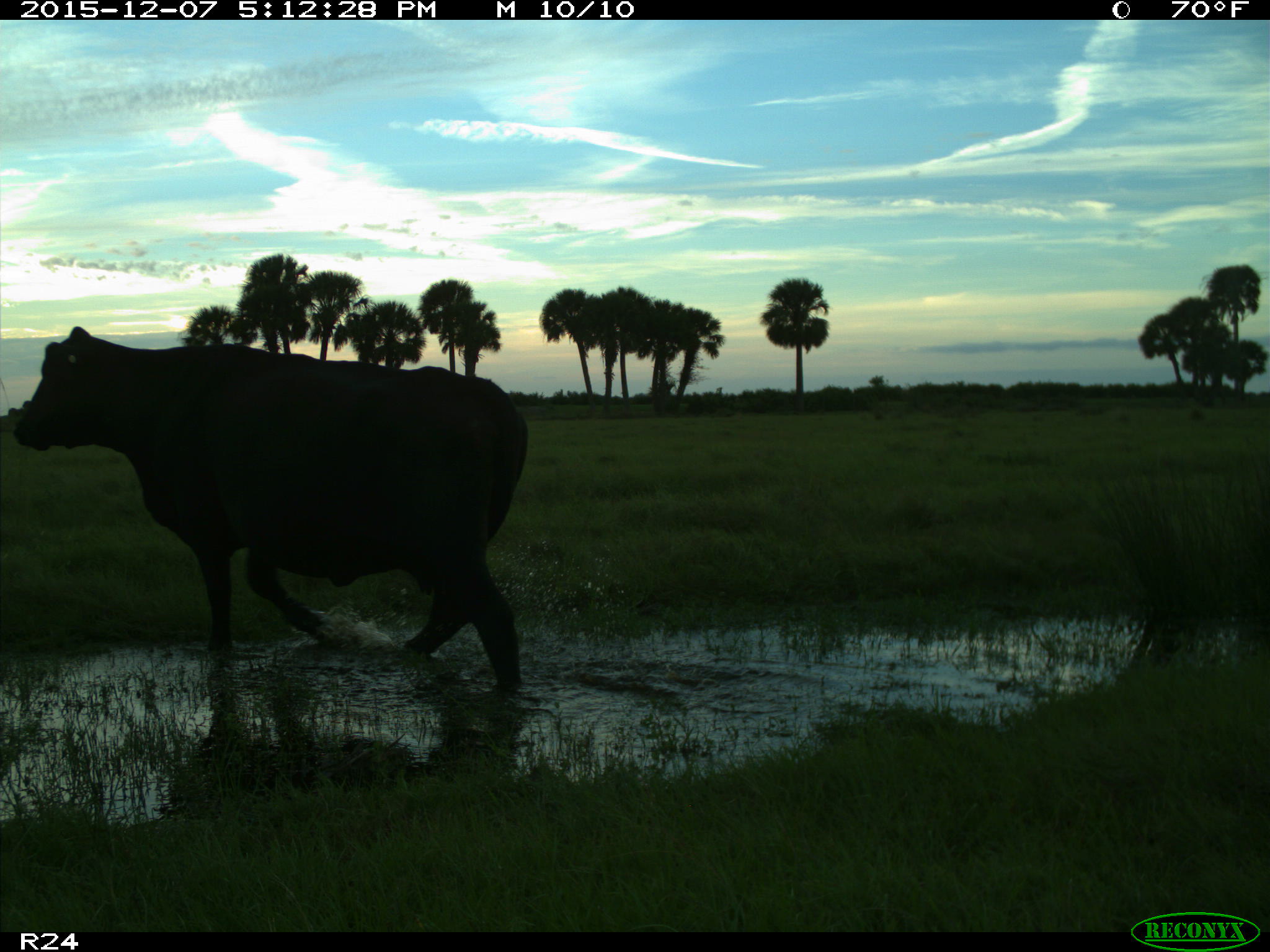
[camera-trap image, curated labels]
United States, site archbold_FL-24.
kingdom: Animalia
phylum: Chordata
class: Mammalia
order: Artiodactyla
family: Bovidae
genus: Bos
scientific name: Bos taurus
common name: domestic cow